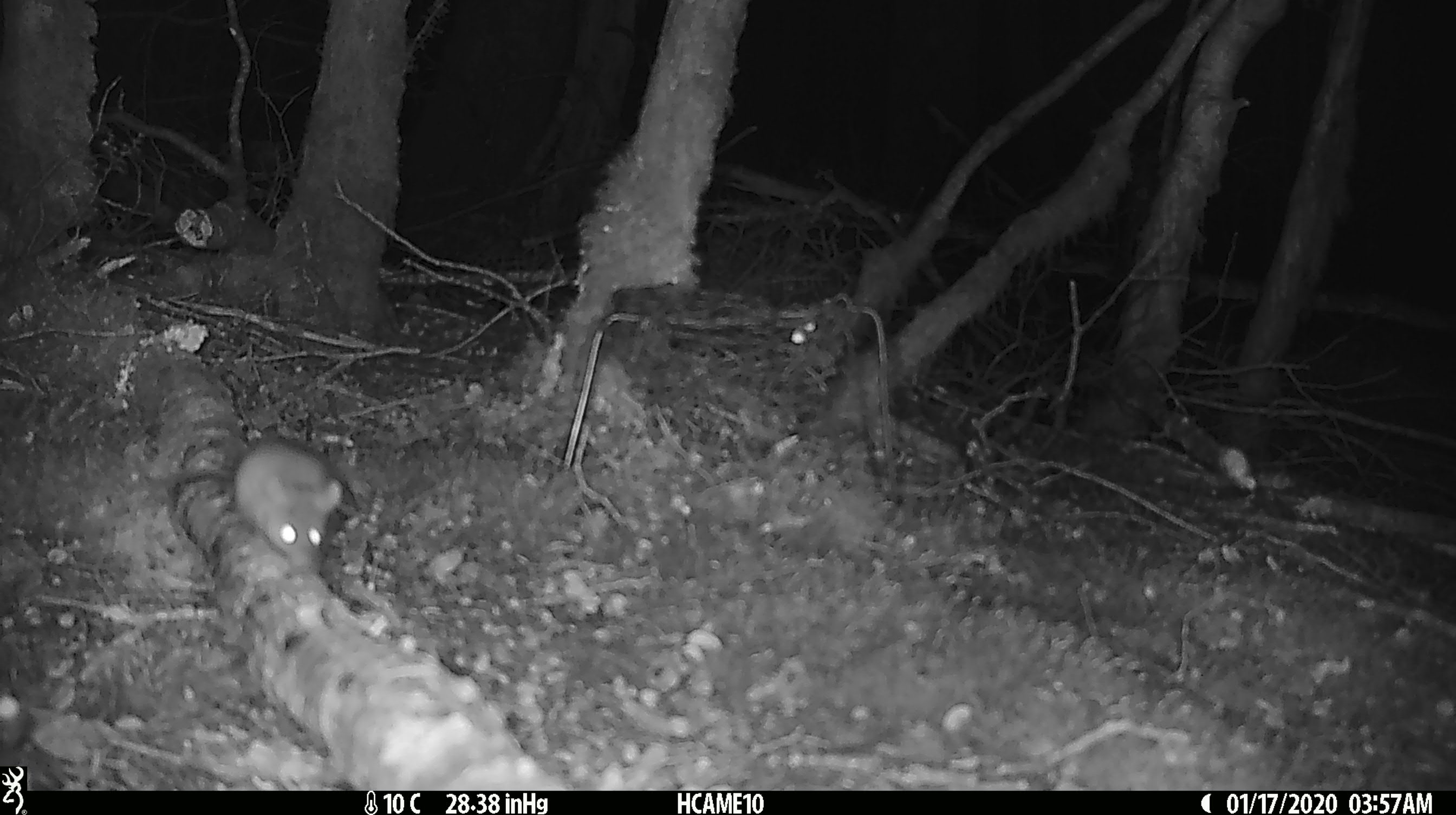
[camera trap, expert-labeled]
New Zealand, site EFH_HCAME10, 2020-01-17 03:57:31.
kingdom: Animalia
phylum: Chordata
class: Mammalia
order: Rodentia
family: Muridae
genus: Mus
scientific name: Mus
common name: mouse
Mouse (Mus).